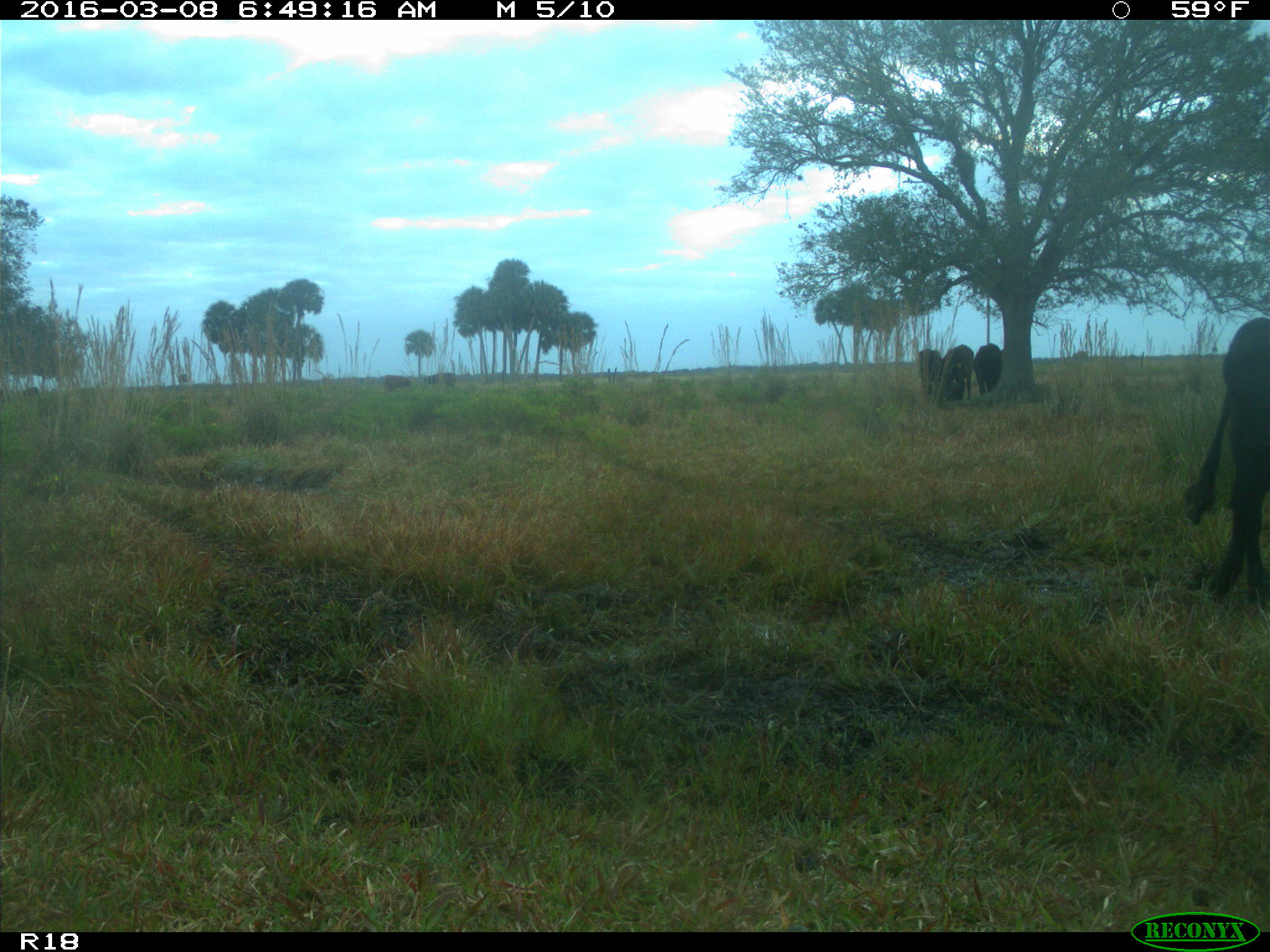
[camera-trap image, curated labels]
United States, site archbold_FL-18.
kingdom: Animalia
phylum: Chordata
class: Mammalia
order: Artiodactyla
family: Bovidae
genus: Bos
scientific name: Bos taurus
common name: domestic cow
Bos taurus (domestic cow).